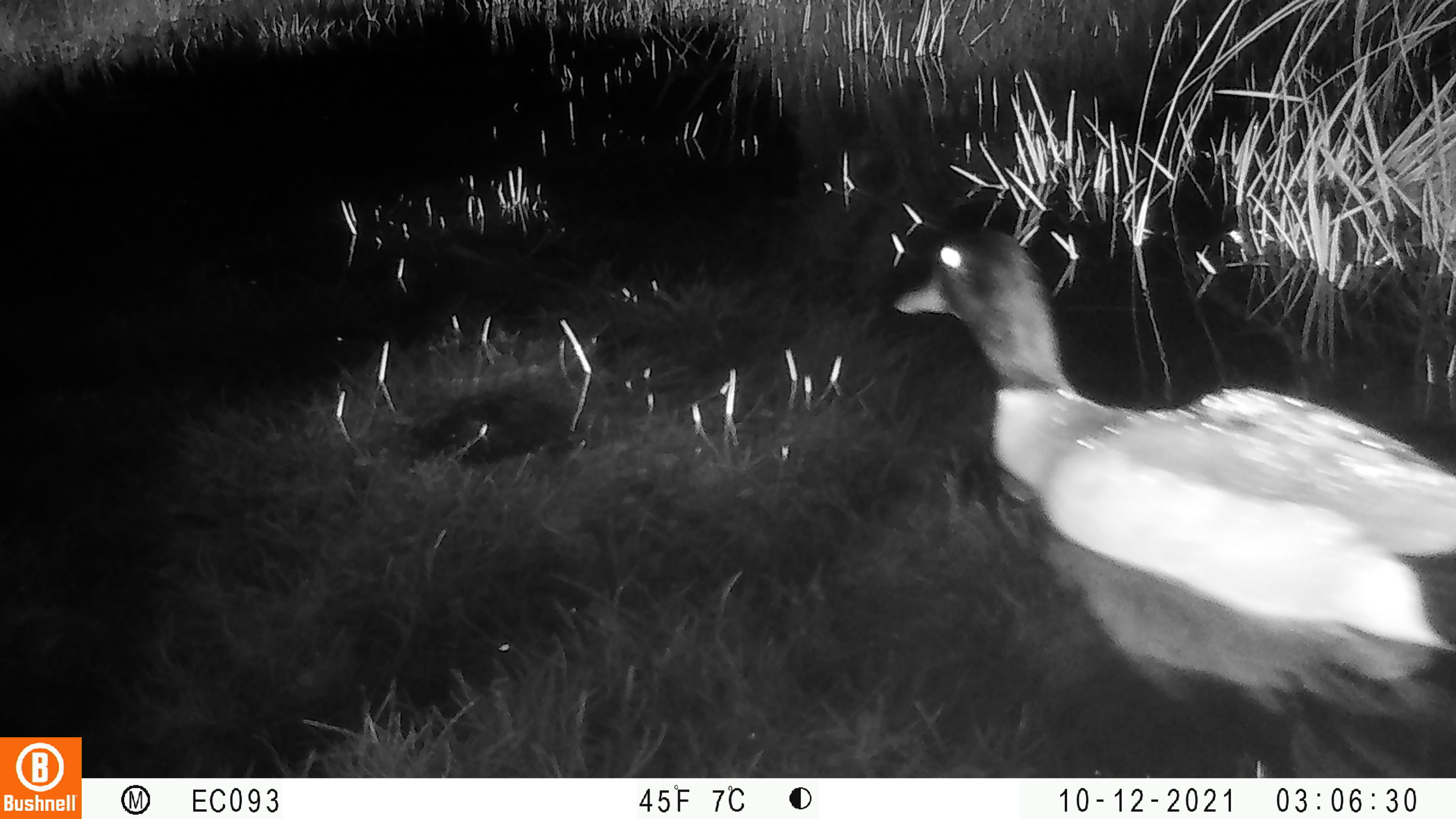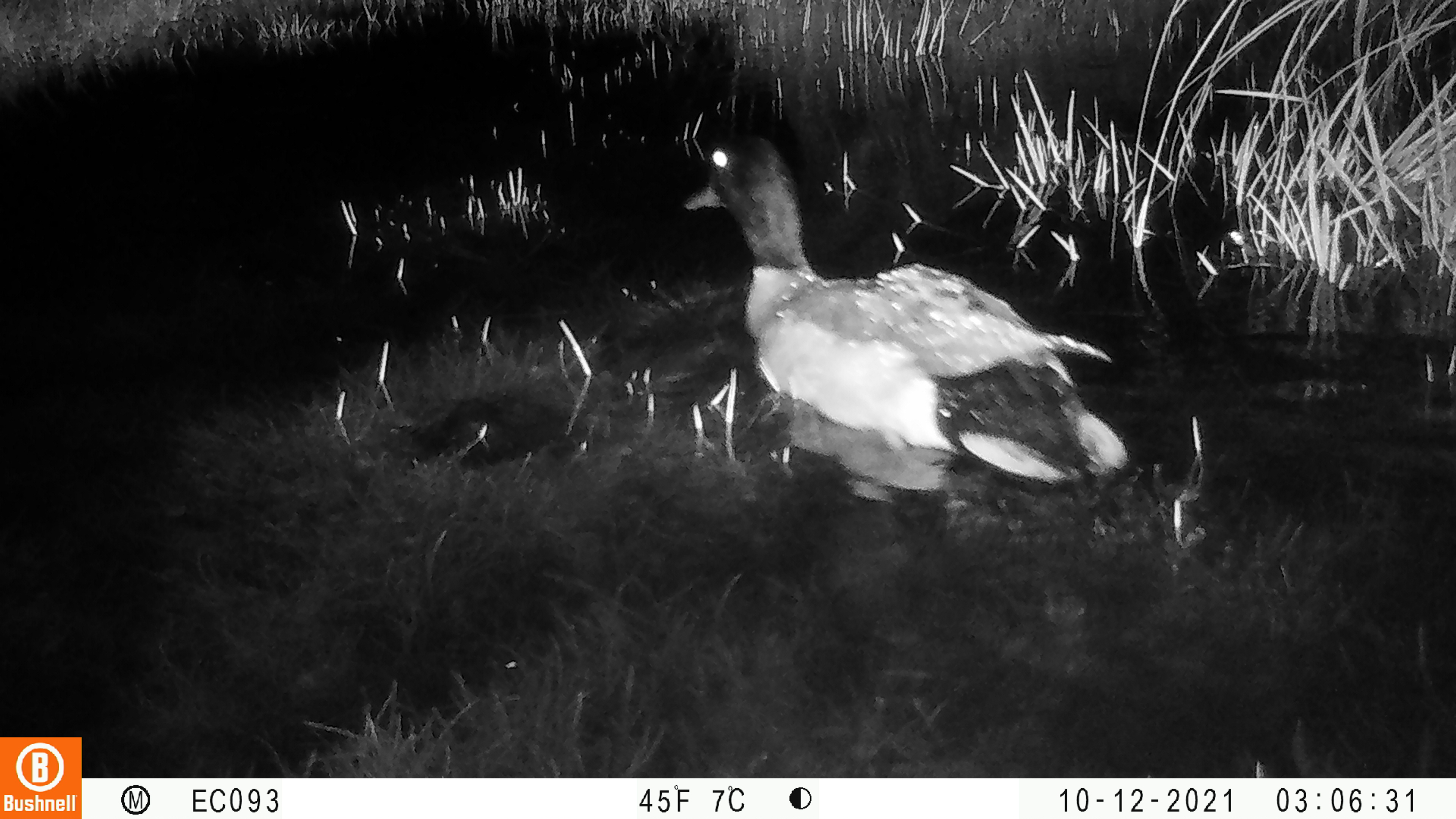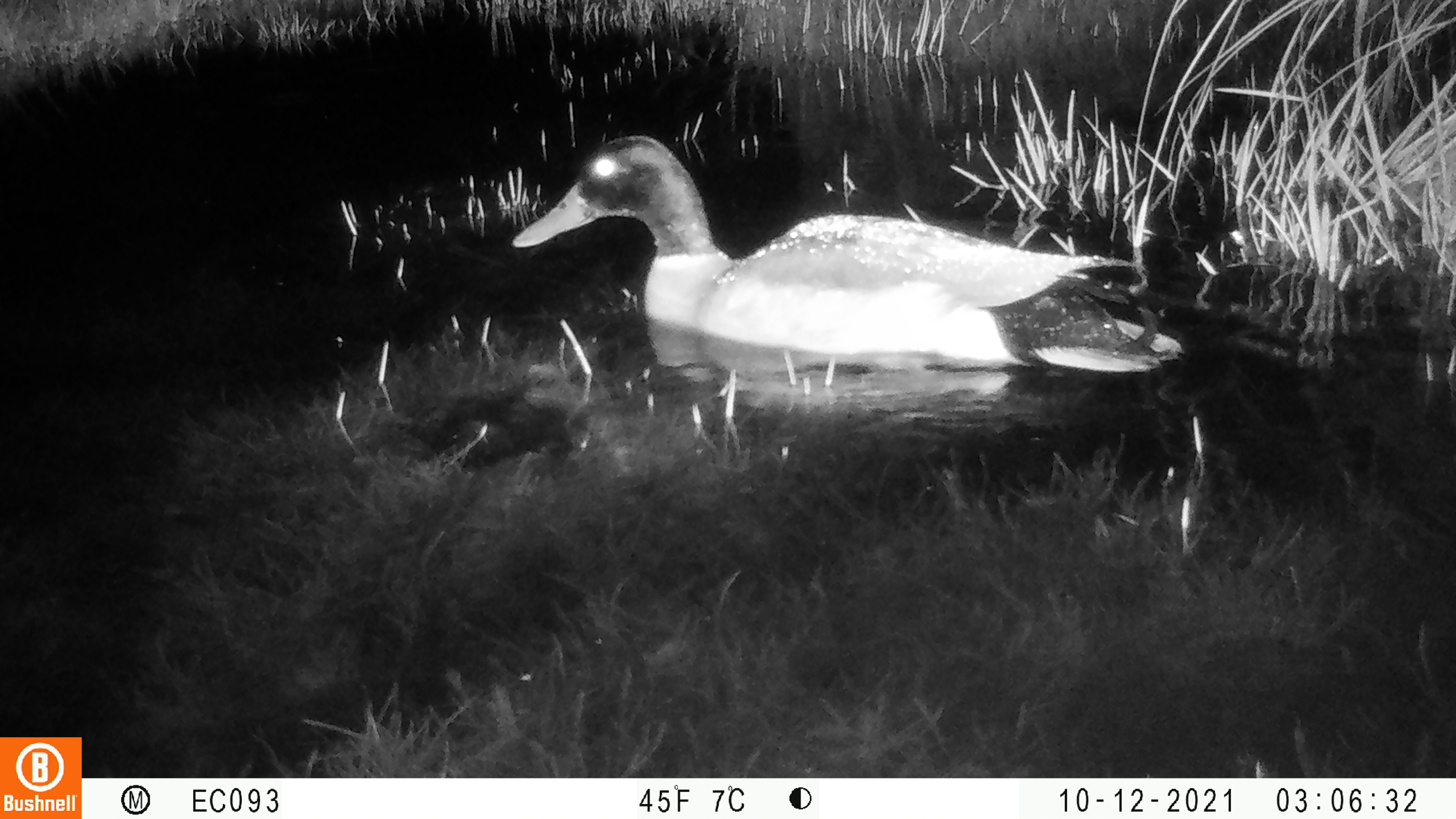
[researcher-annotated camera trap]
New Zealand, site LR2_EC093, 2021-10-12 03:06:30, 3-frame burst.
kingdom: Animalia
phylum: Chordata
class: Aves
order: Anseriformes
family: Anatidae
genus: Anas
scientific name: Anas platyrhynchos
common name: mallard